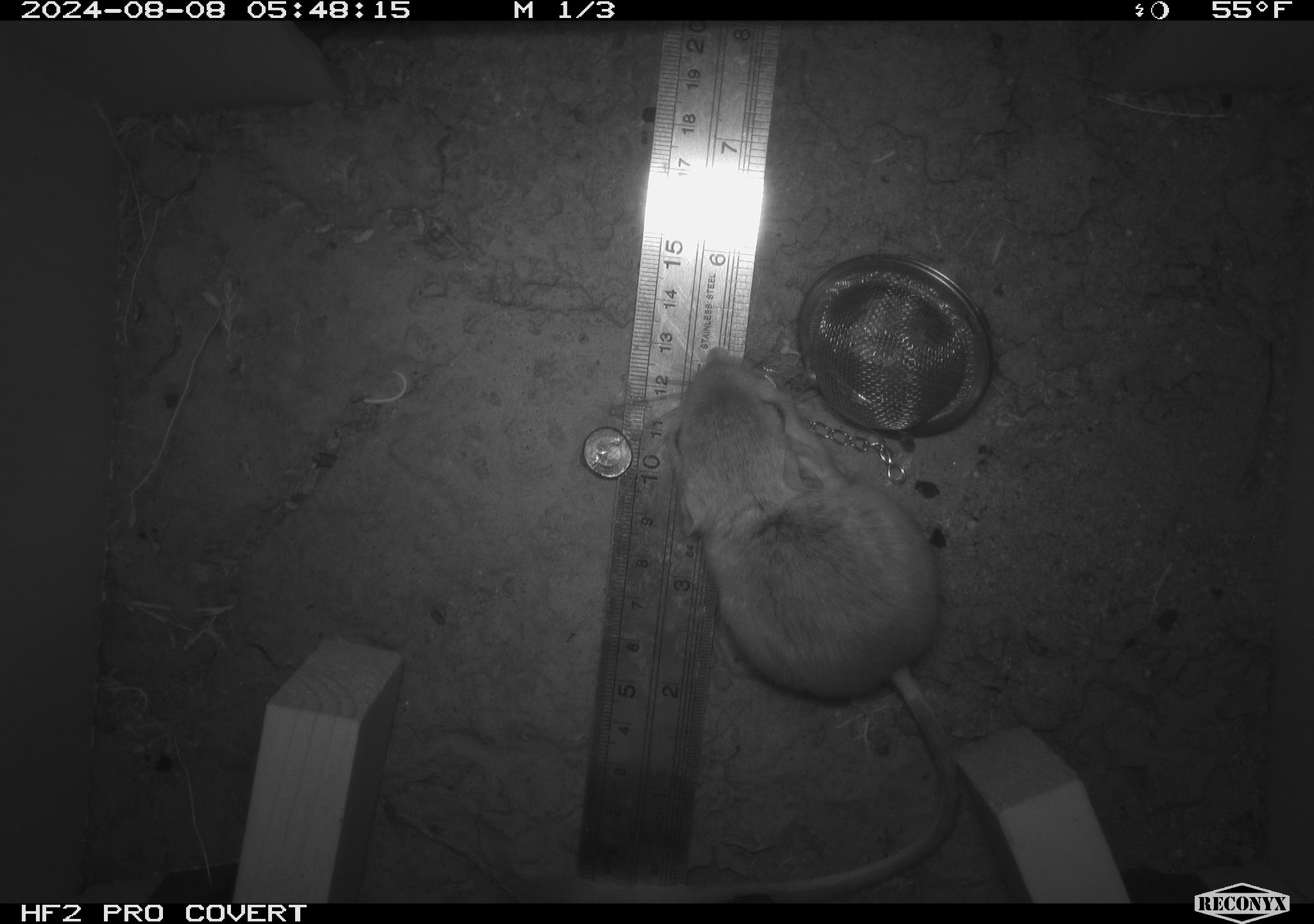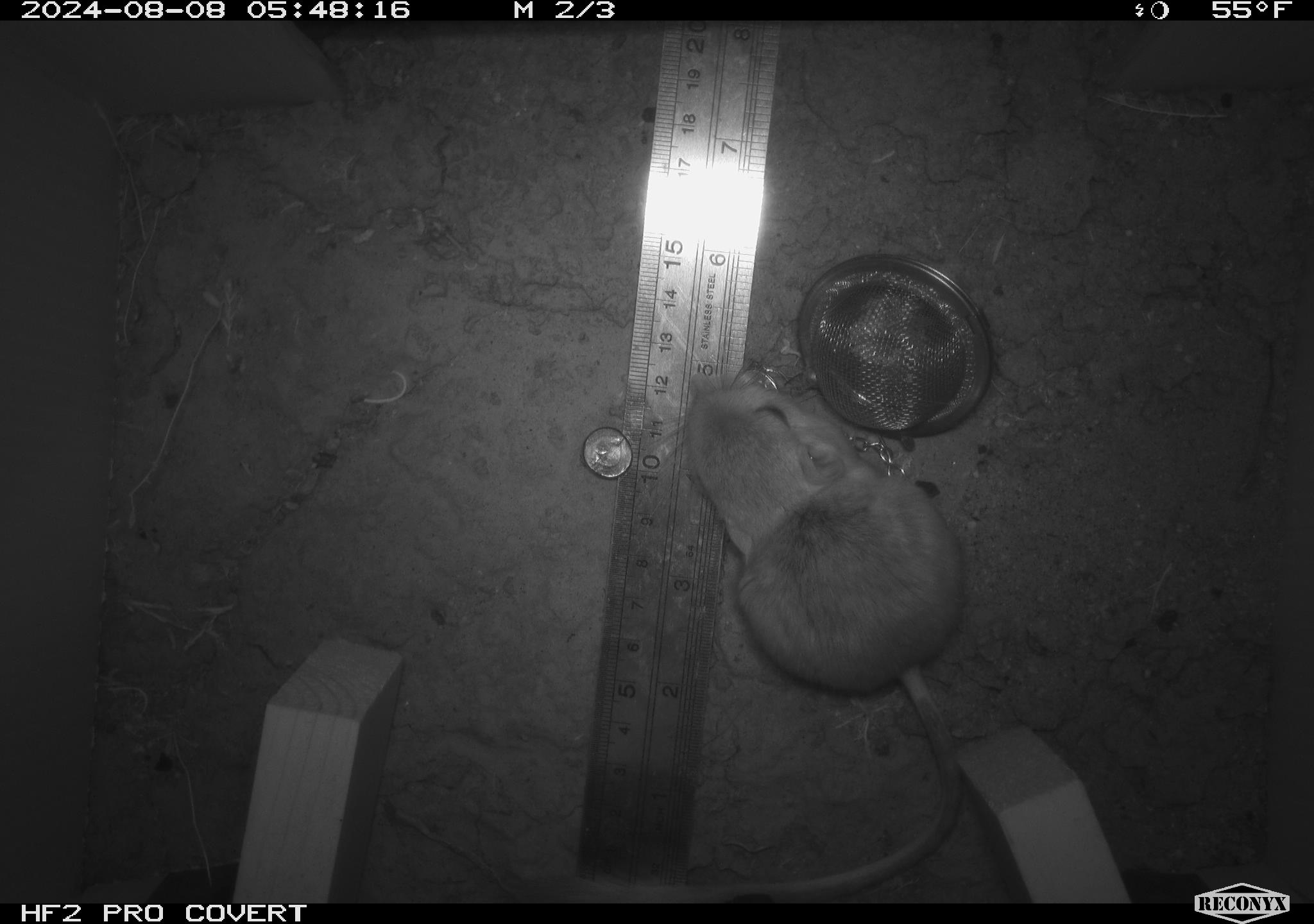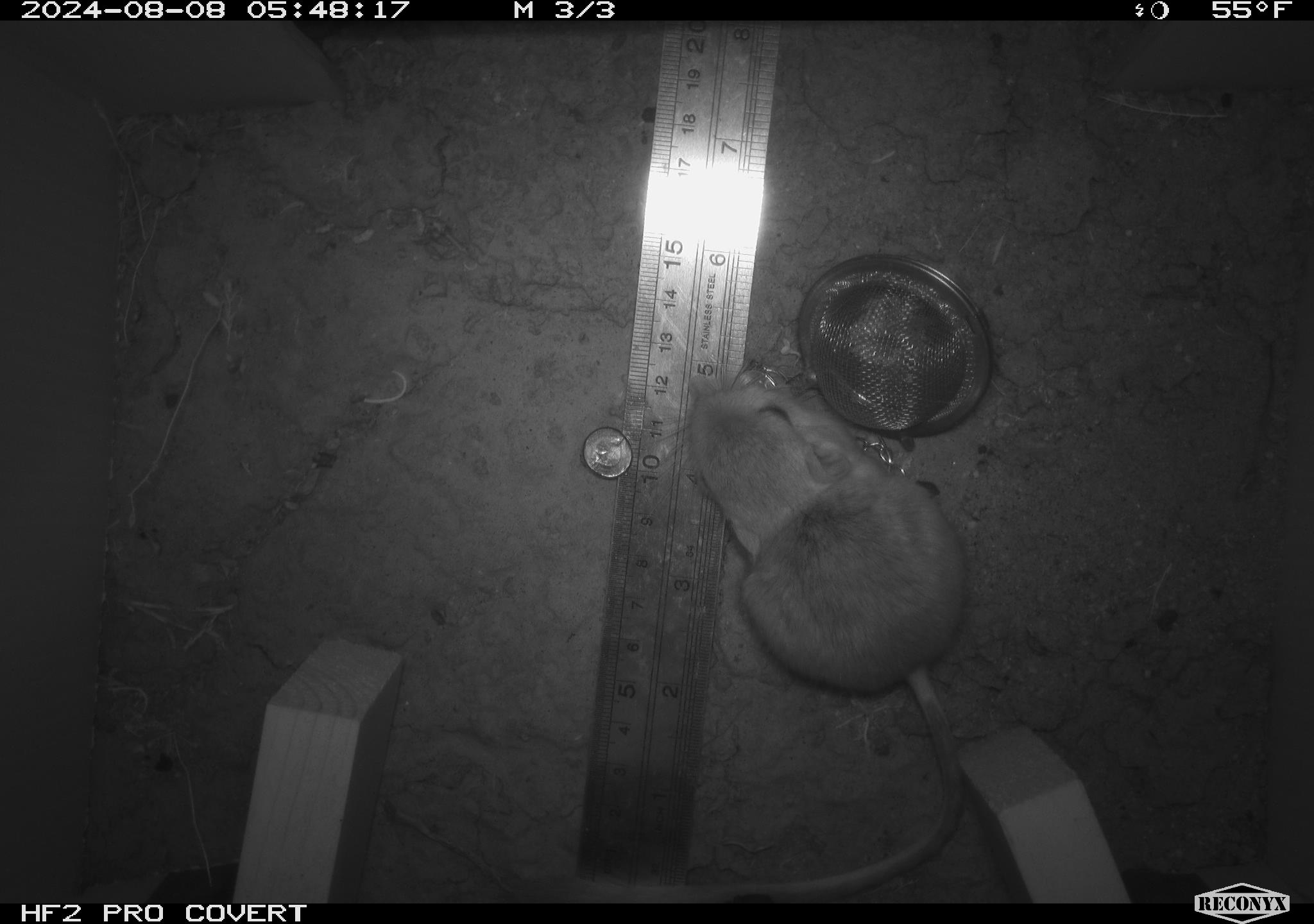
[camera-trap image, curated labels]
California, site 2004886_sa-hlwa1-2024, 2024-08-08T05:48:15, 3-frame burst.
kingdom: Animalia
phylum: Chordata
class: Mammalia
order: Rodentia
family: Heteromyidae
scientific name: Heteromyidae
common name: kangaroo rats and pocket mice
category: heteromyidae family